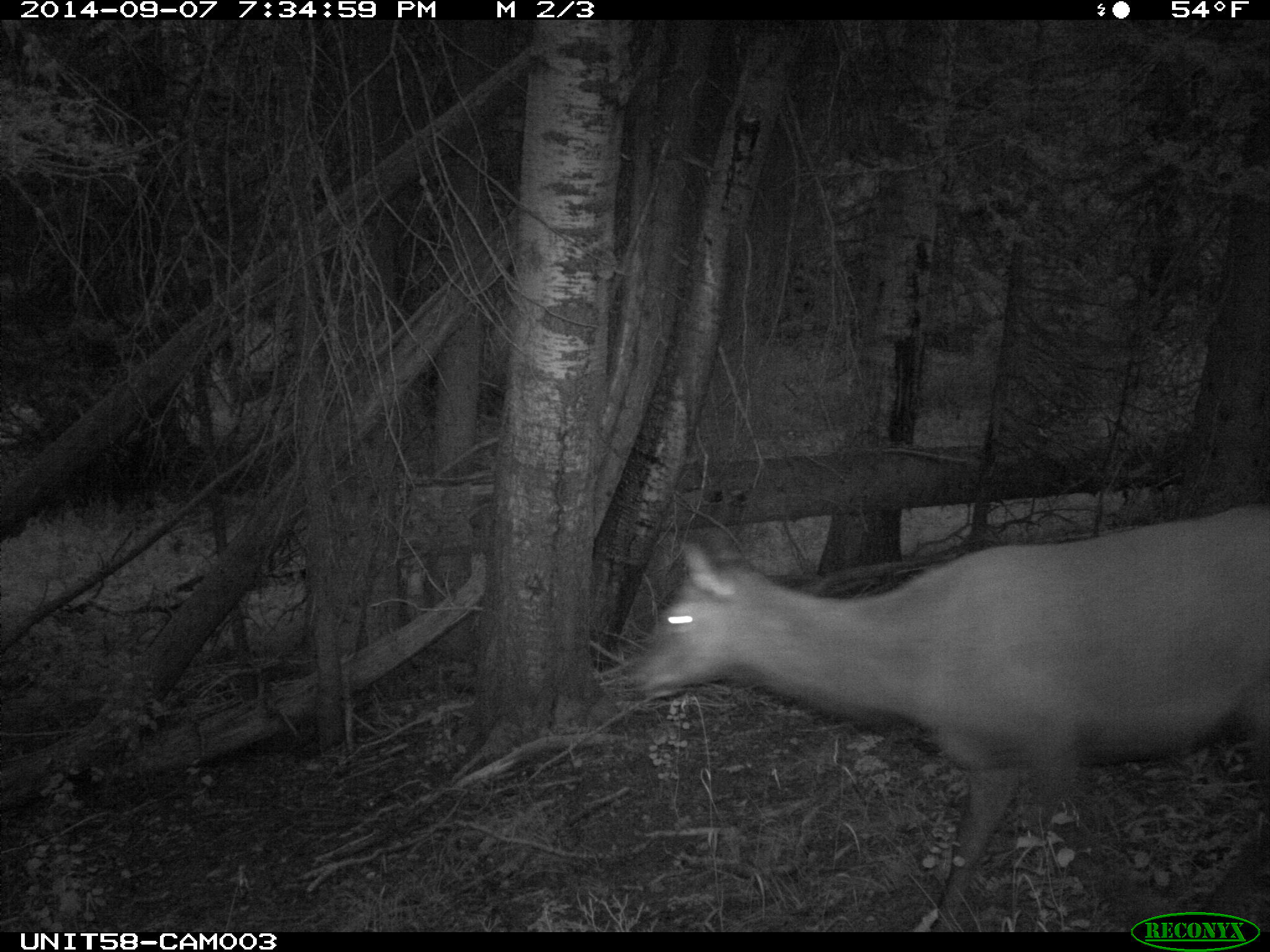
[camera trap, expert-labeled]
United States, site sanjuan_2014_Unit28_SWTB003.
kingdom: Animalia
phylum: Chordata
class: Mammalia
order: Artiodactyla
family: Cervidae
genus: Cervus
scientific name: Cervus elaphus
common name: red deer